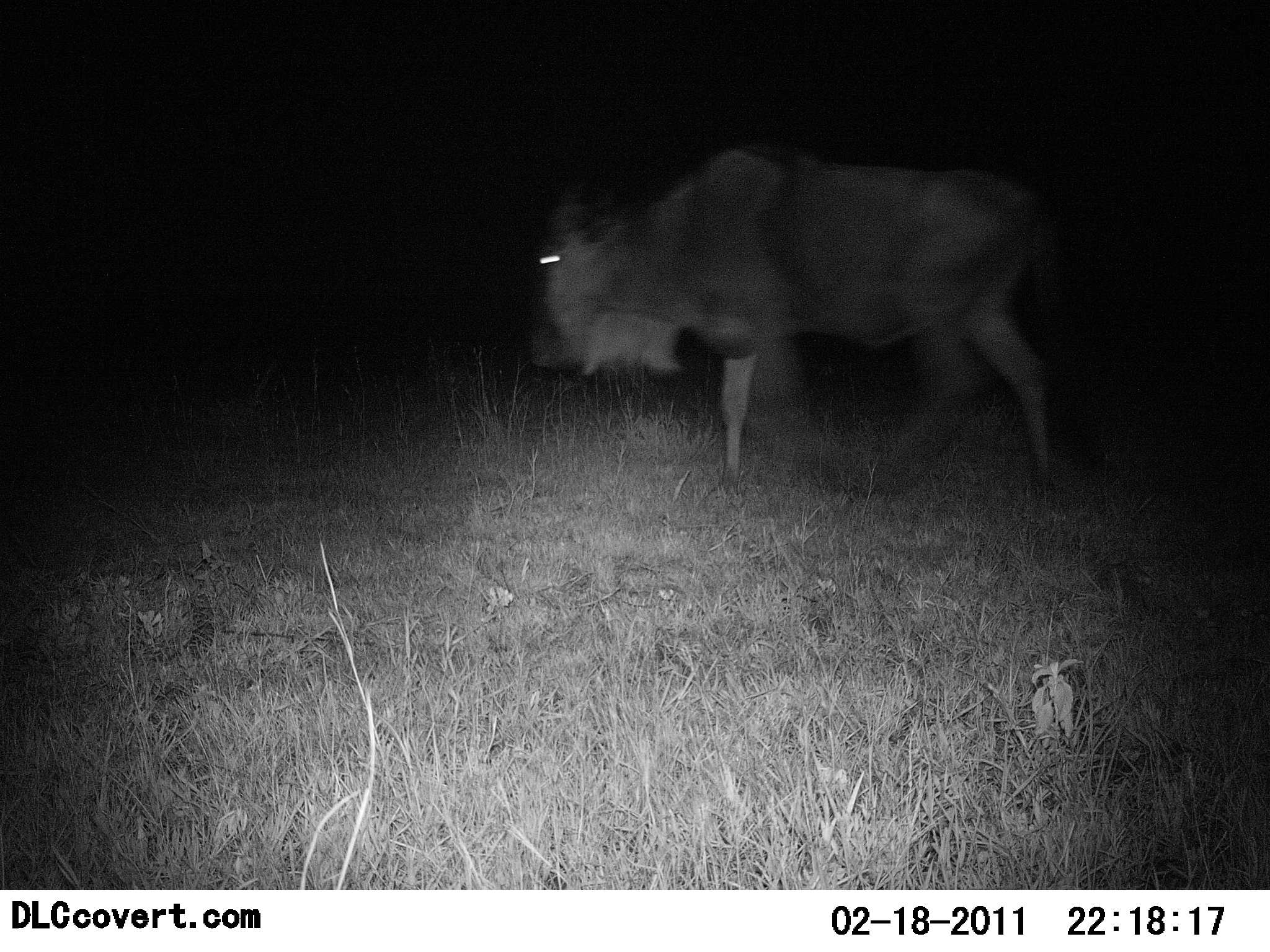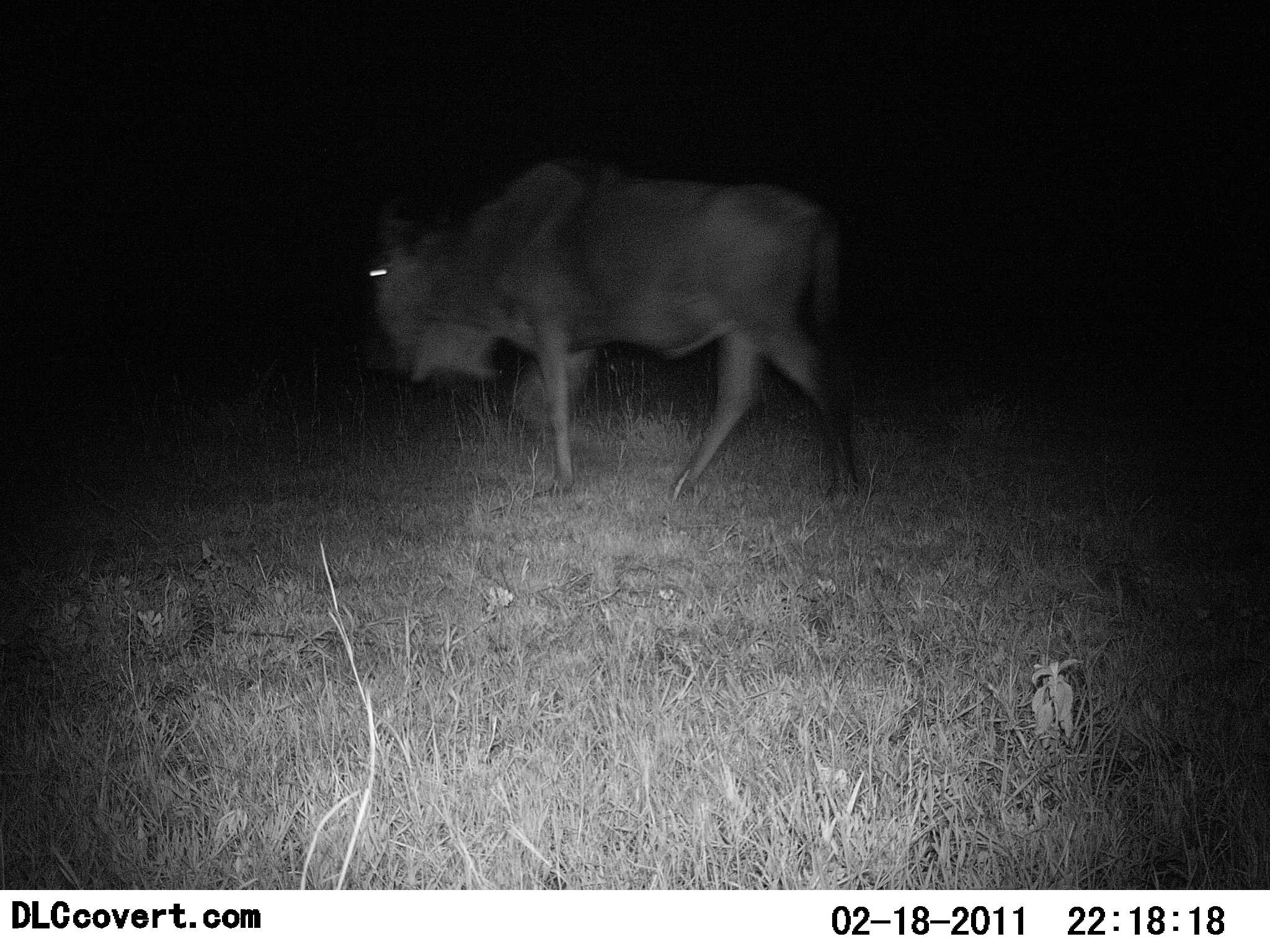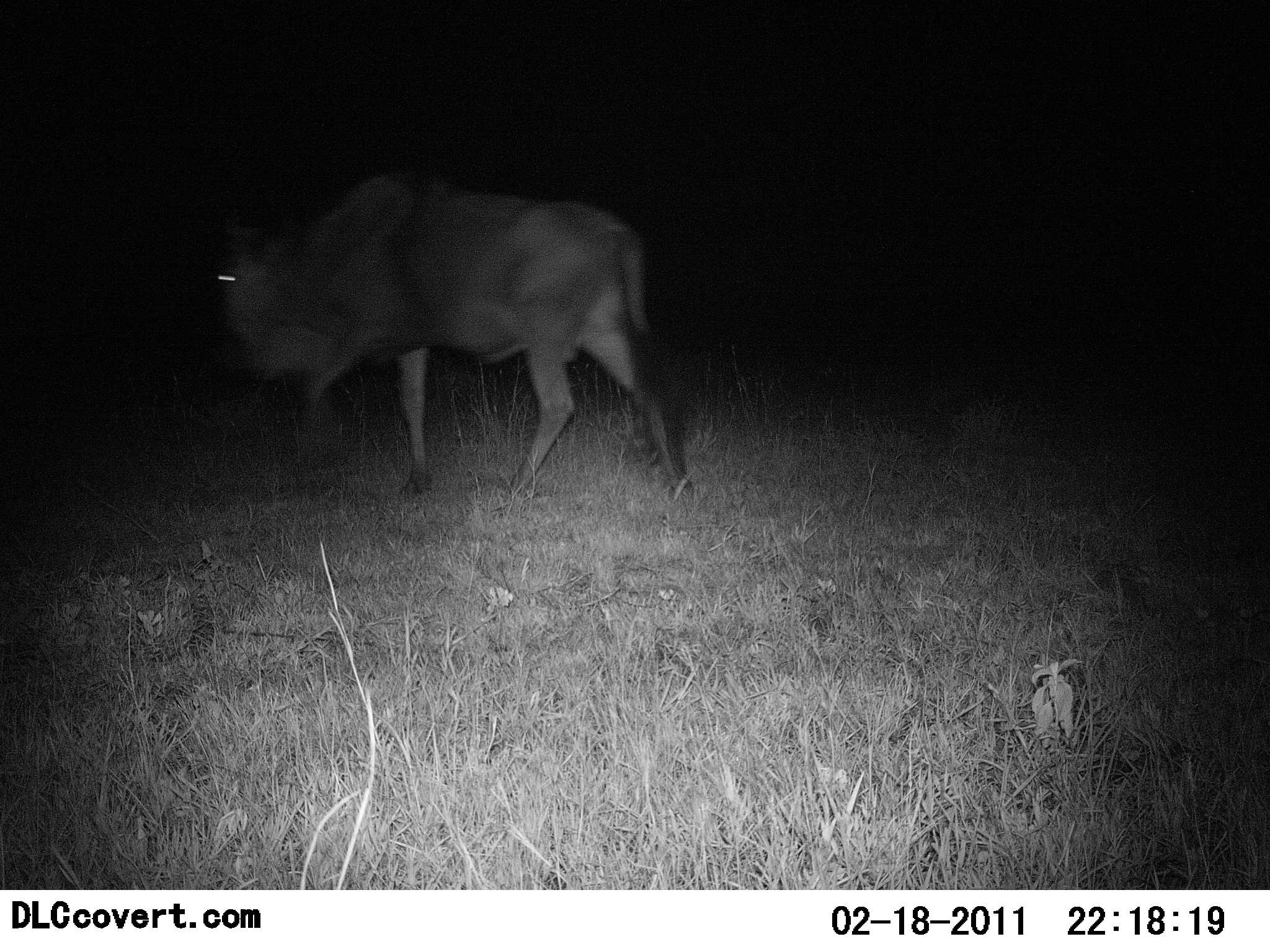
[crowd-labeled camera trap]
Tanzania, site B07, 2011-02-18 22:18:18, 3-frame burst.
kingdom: Animalia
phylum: Chordata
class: Mammalia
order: Artiodactyla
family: Bovidae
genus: Connochaetes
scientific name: Connochaetes taurinus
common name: blue wildebeest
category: wildebeest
Wildebeest (blue wildebeest) (Connochaetes taurinus), count 1. Behavior (volunteer vote fractions): standing 0%, resting 0%, moving 100%, interacting 0%. Young present (vote fraction): 0%. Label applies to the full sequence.